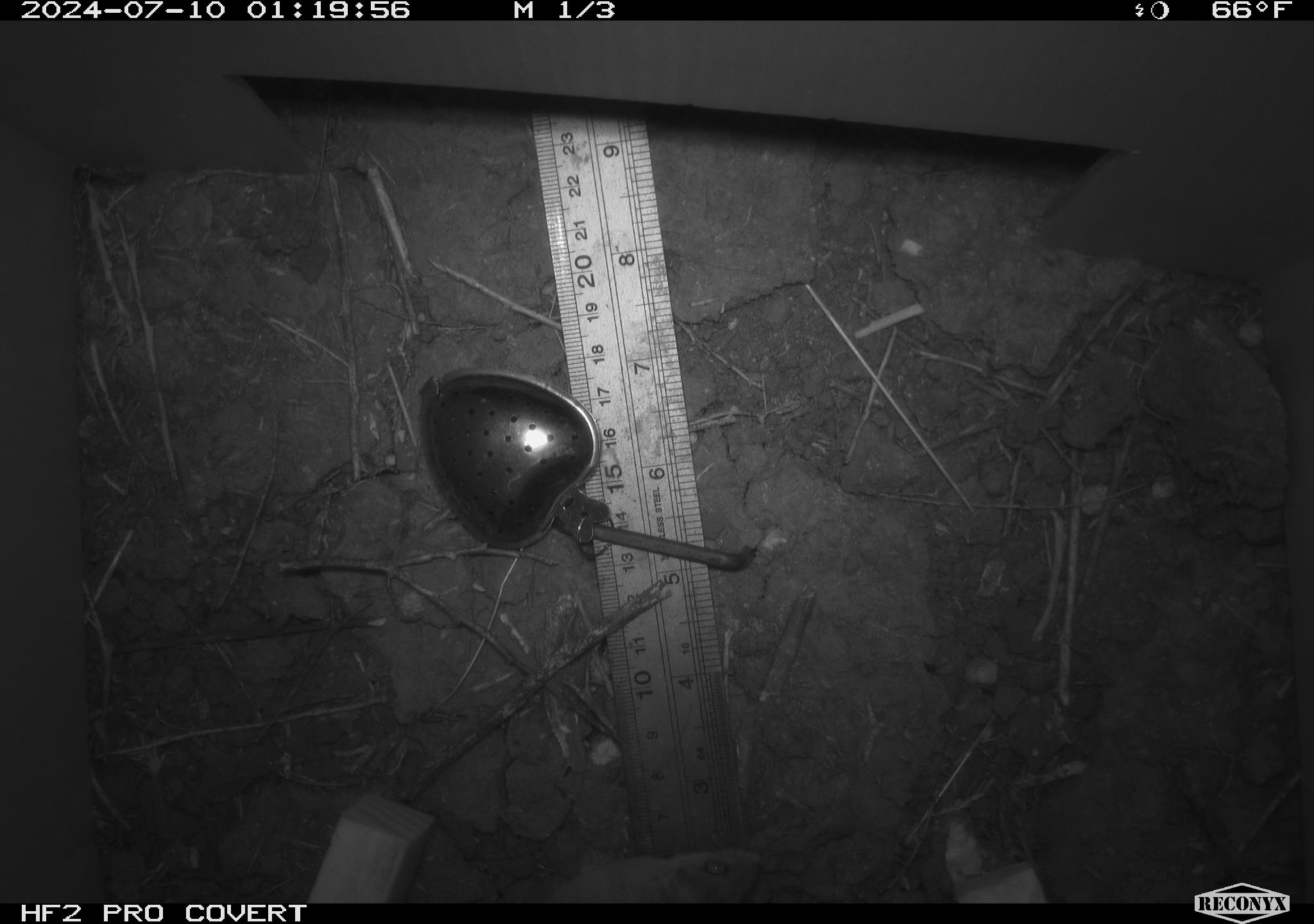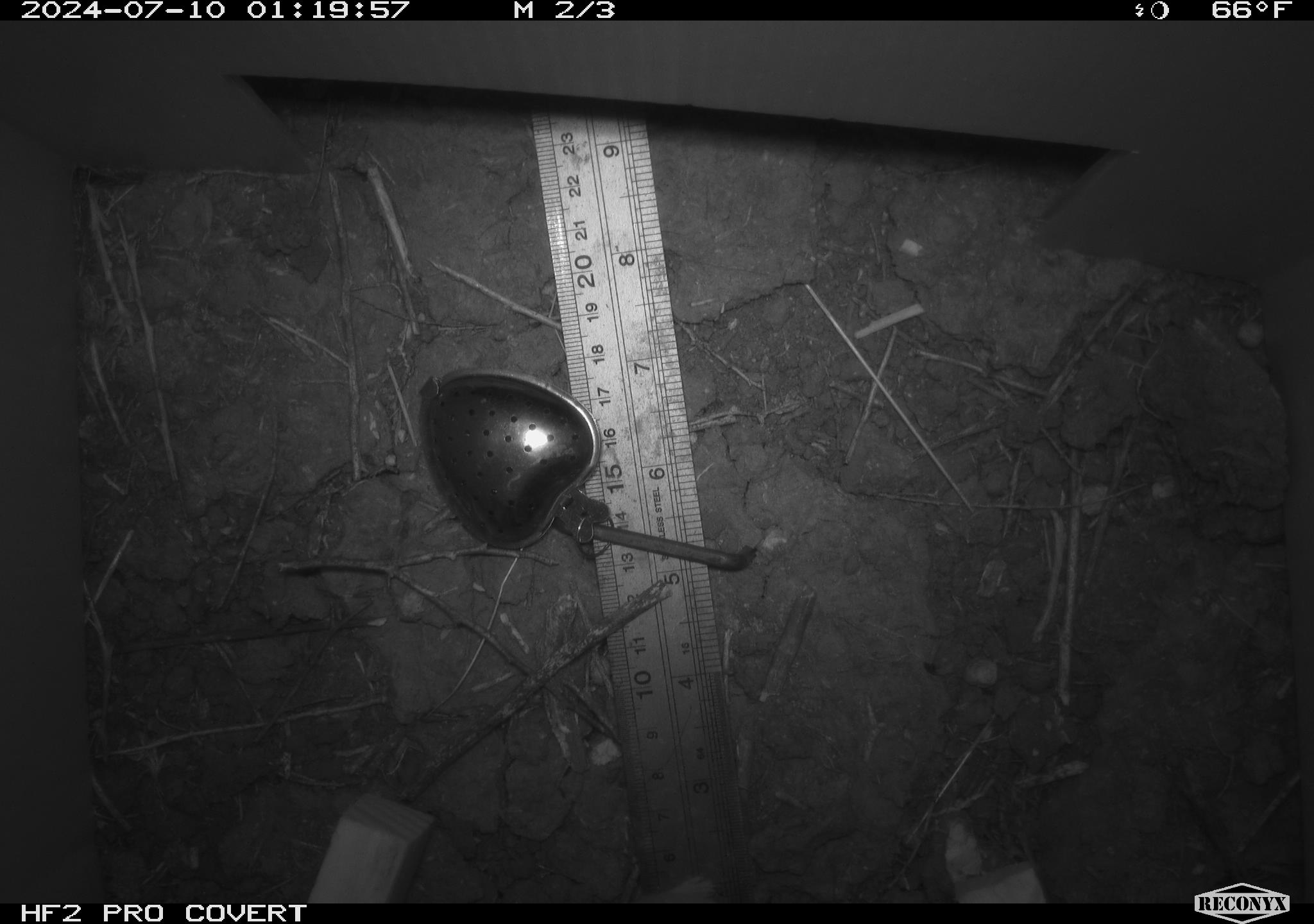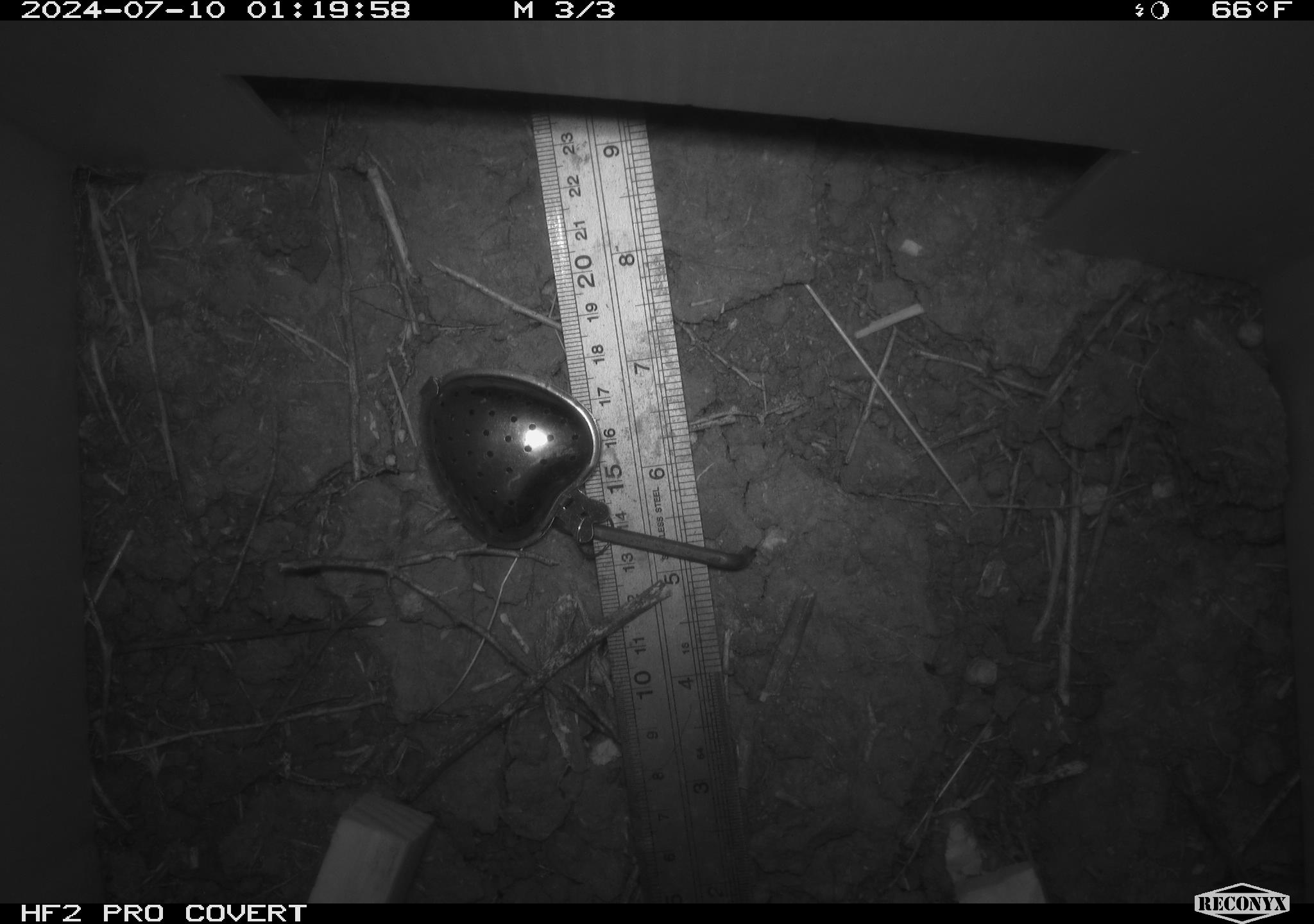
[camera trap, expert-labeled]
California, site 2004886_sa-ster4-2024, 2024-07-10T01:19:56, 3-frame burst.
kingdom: Animalia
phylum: Chordata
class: Mammalia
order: Rodentia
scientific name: Rodentia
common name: mouse species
Mouse species (Rodentia).